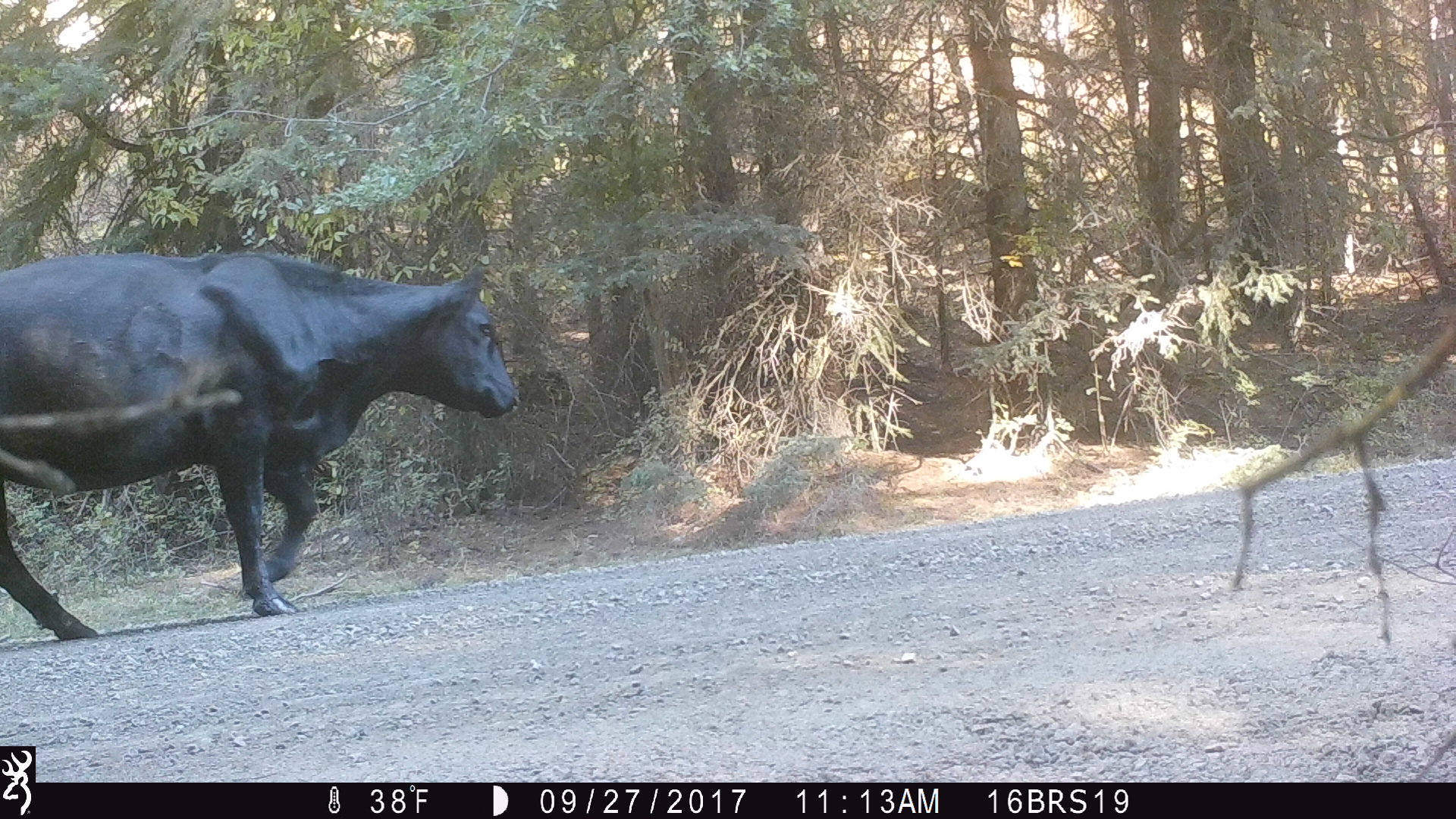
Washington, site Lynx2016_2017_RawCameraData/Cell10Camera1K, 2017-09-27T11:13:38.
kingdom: Animalia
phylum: Chordata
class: Mammalia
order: Artiodactyla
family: Bovidae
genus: Bos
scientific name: Bos taurus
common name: domestic cattle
Domestic cattle (Bos taurus). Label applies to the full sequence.